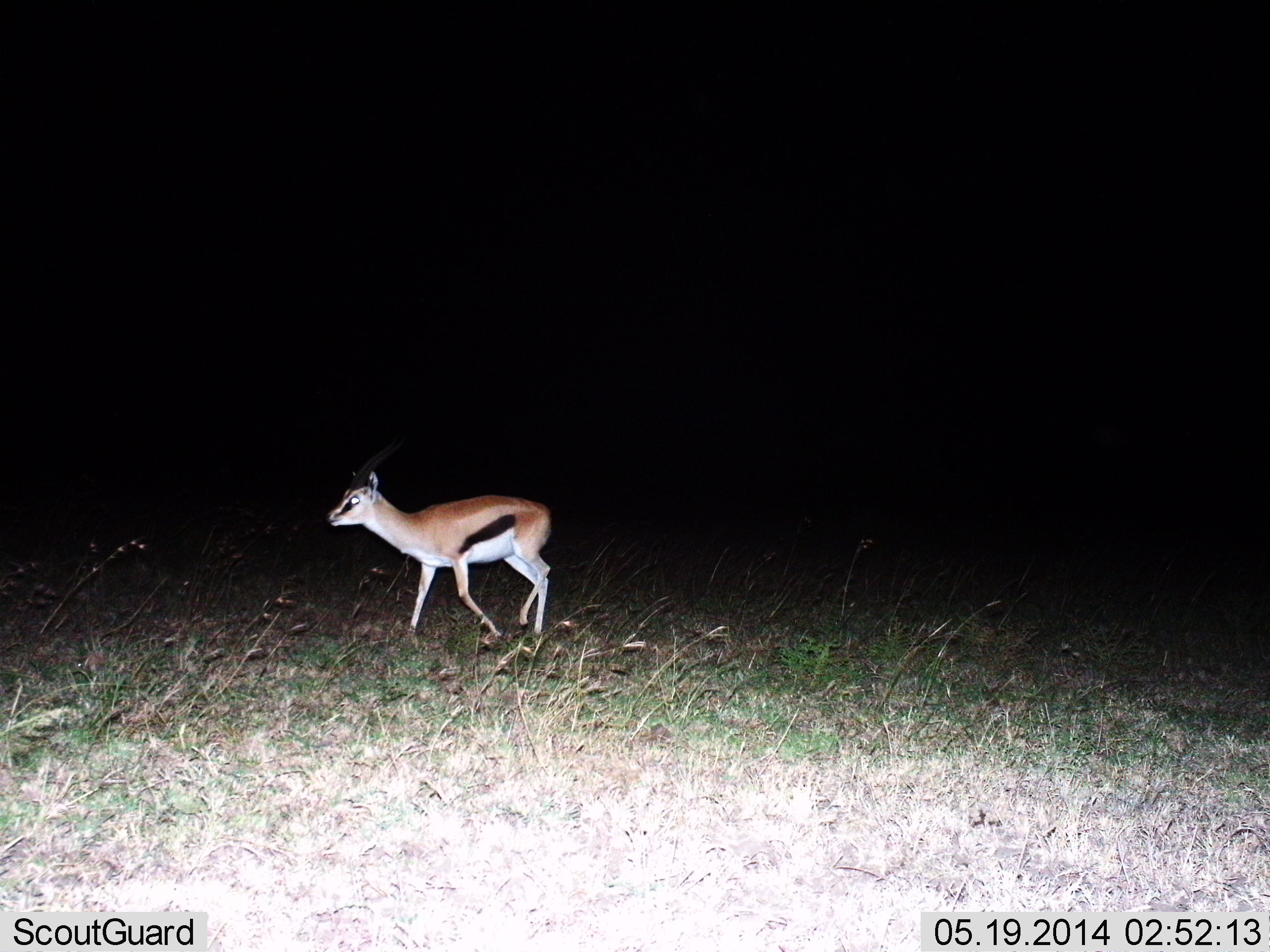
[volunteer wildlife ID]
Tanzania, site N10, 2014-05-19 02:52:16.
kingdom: Animalia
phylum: Chordata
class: Mammalia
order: Artiodactyla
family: Bovidae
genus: Eudorcas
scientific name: Eudorcas thomsonii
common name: thomson's gazelle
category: gazellethomsons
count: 1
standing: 40%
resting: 0%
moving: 60%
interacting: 0%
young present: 10%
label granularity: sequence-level